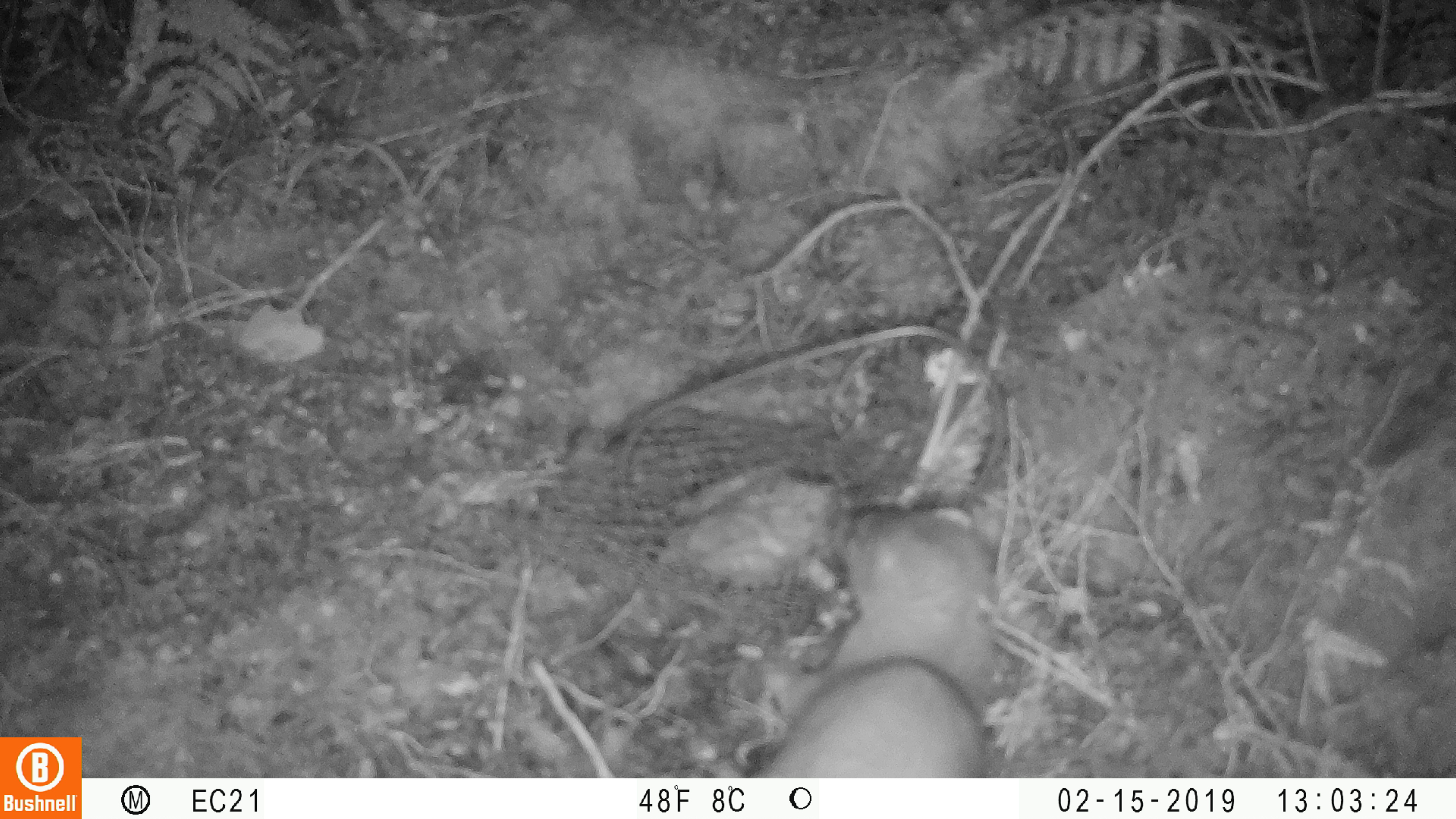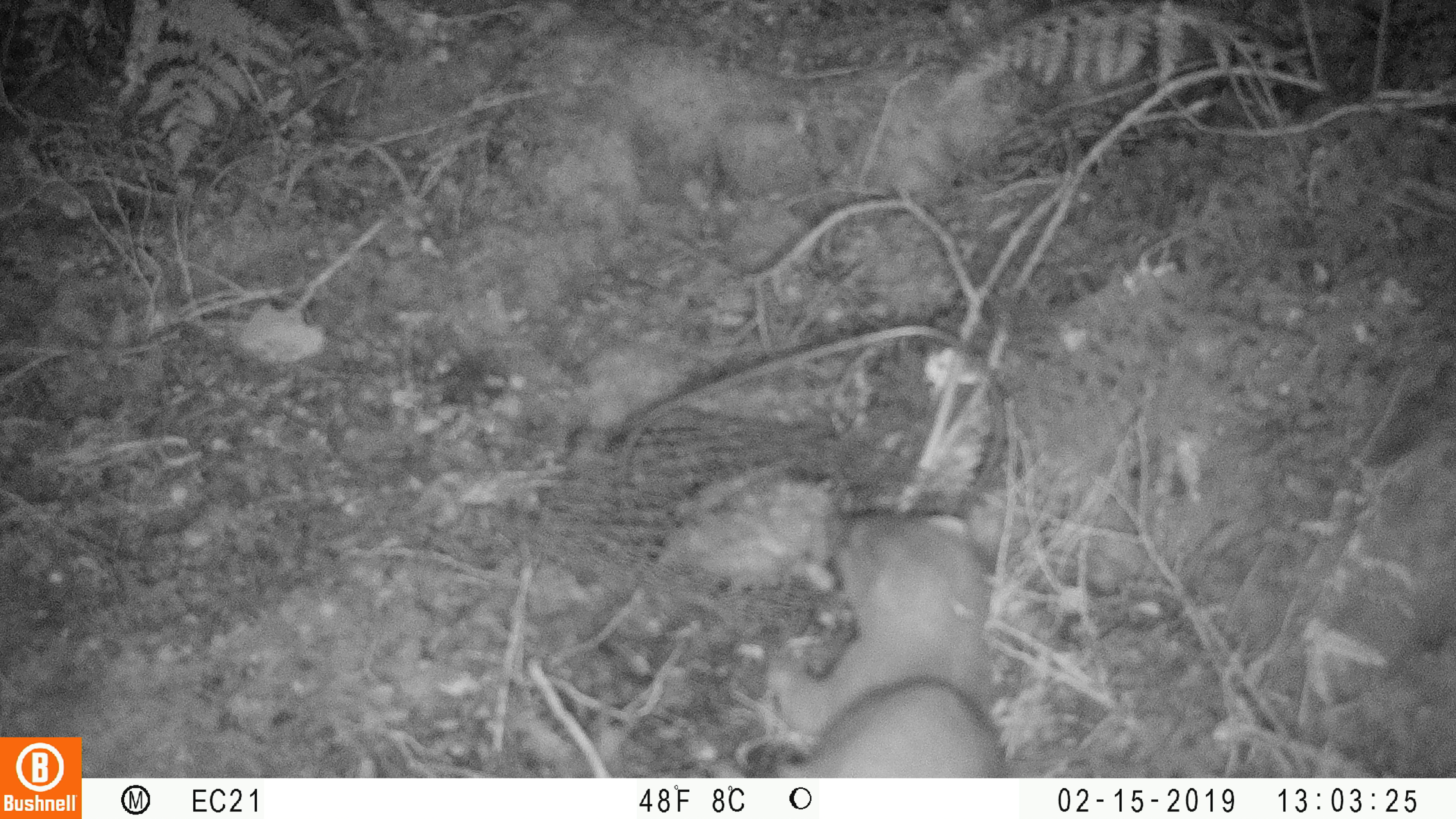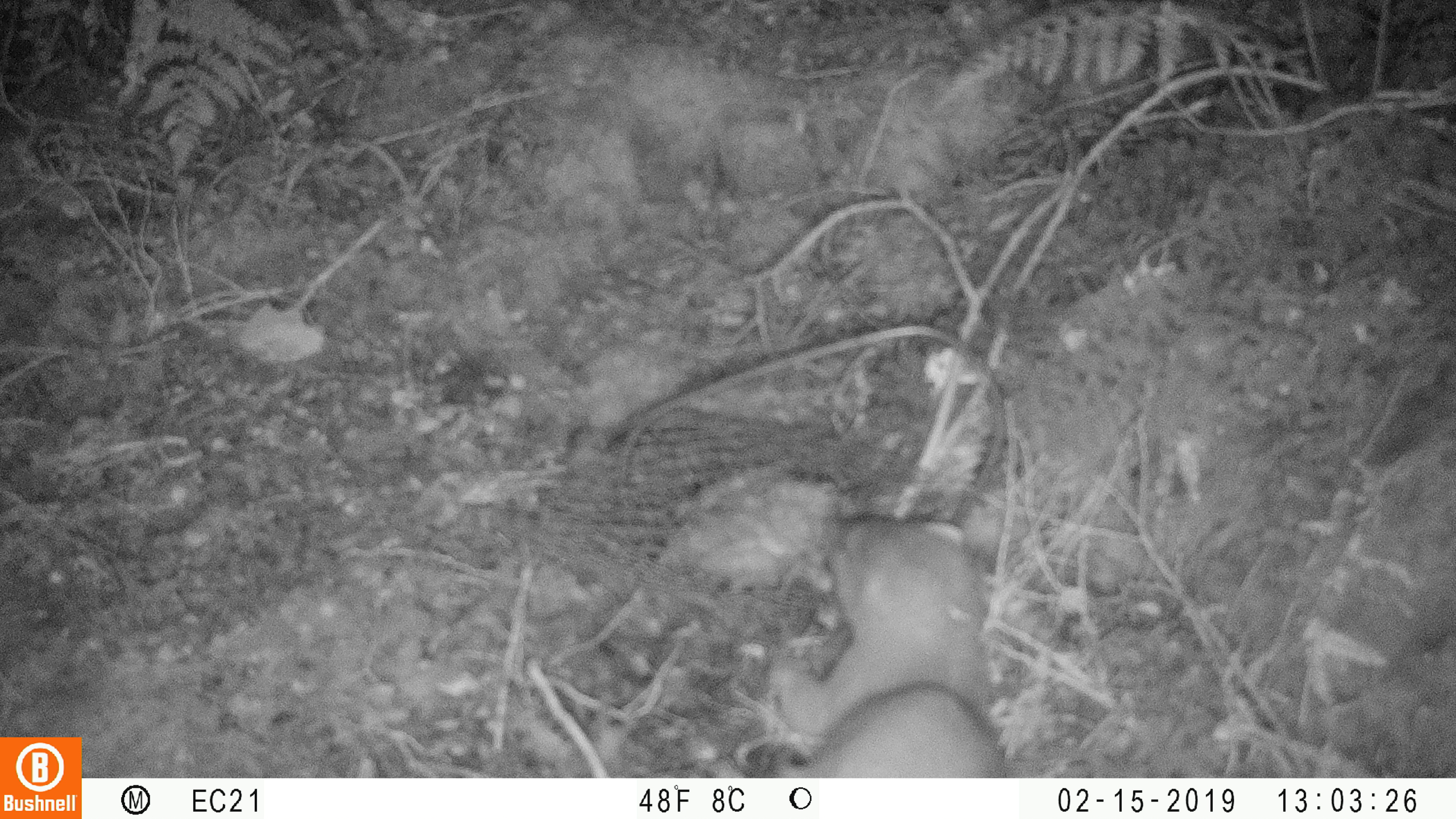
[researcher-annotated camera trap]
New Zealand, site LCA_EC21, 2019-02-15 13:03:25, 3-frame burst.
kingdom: Animalia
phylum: Chordata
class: Mammalia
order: Carnivora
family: Mustelidae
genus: Mustela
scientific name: Mustela erminea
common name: stoat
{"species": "stoat (Mustela erminea)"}